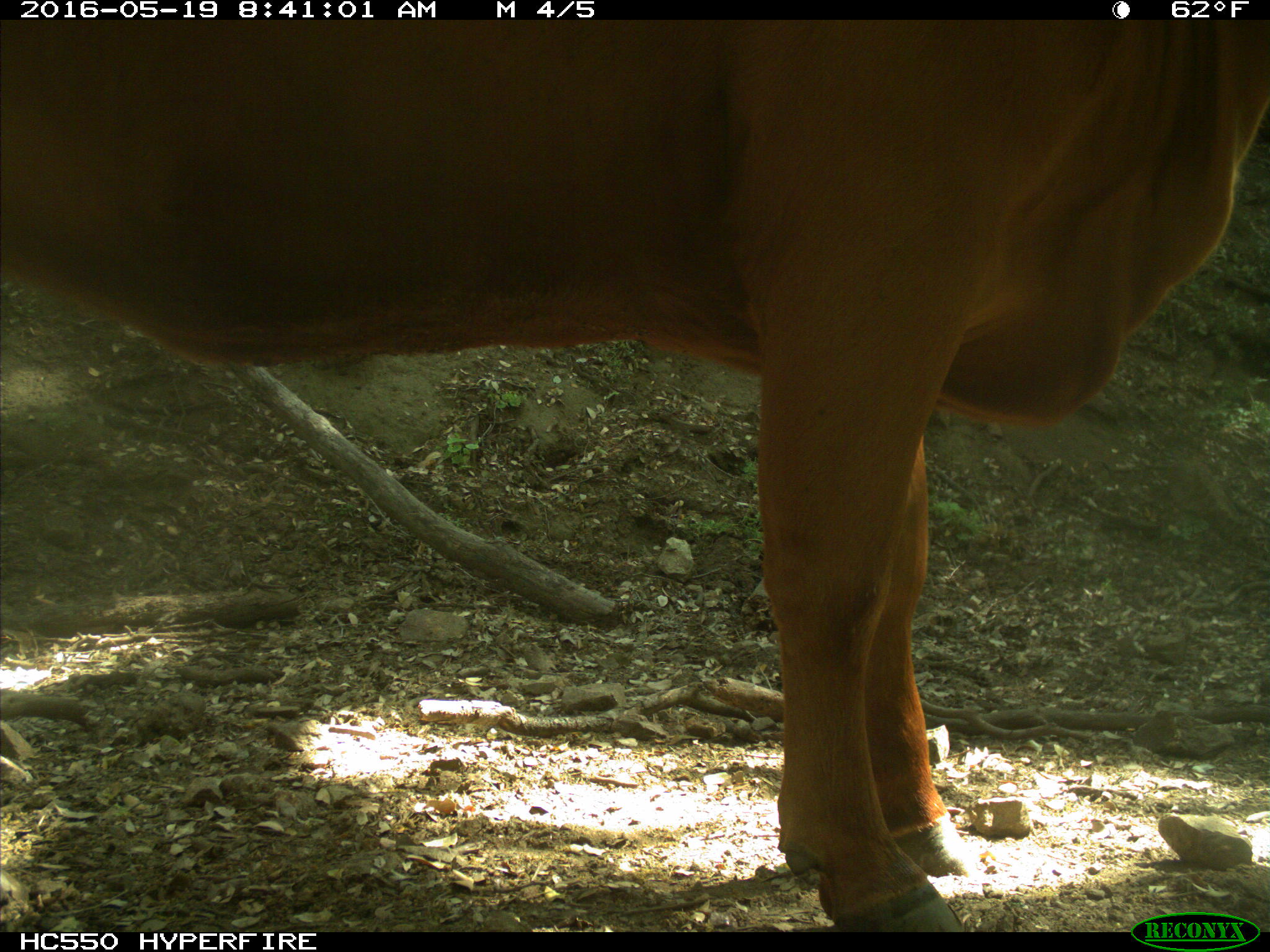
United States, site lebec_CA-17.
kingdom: Animalia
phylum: Chordata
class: Mammalia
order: Artiodactyla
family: Bovidae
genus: Bos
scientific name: Bos taurus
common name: domestic cow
Bos taurus (domestic cow).